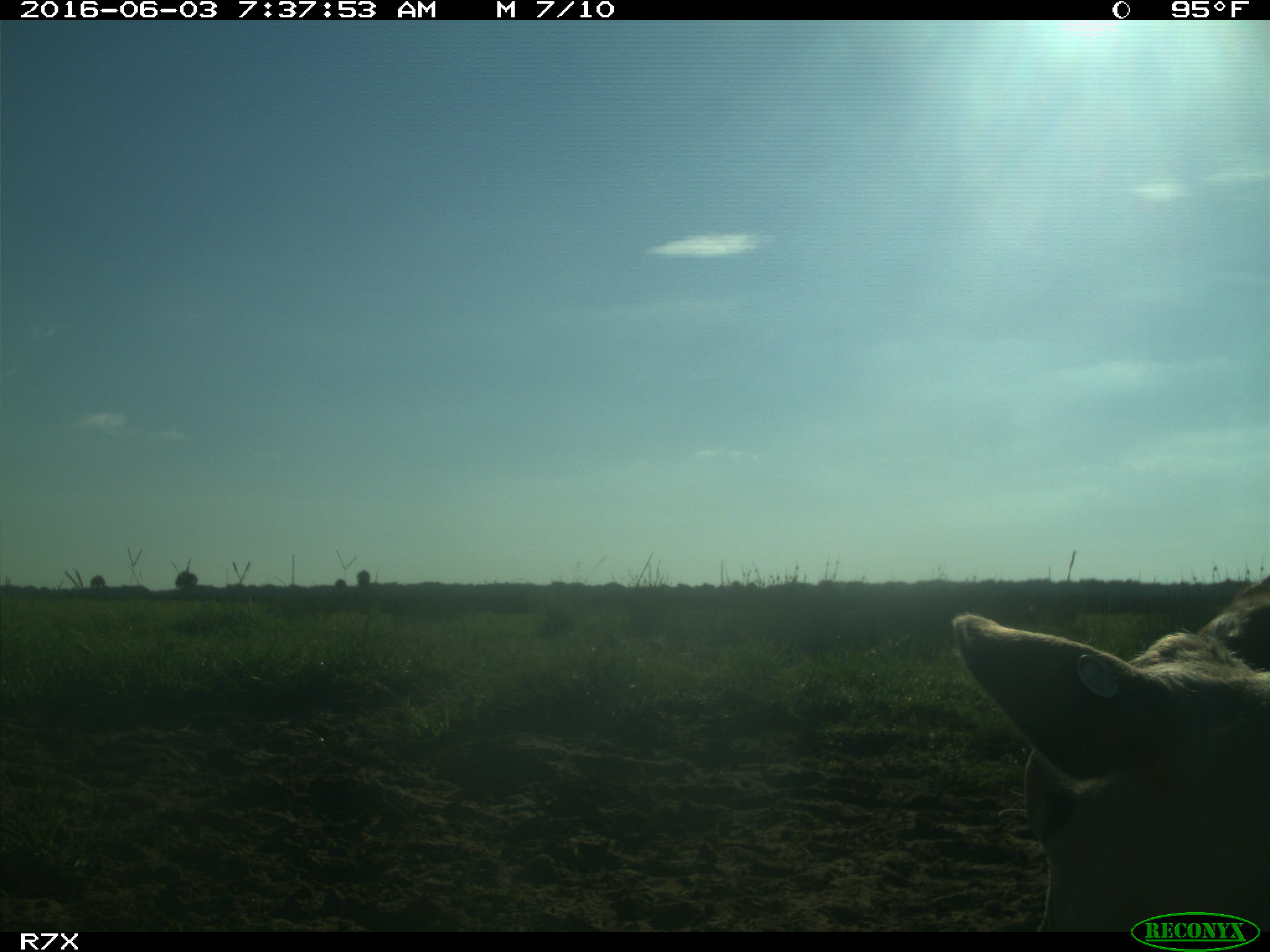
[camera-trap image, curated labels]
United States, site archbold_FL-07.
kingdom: Animalia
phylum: Chordata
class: Mammalia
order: Artiodactyla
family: Bovidae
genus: Bos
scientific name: Bos taurus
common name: domestic cow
Bos taurus (domestic cow).